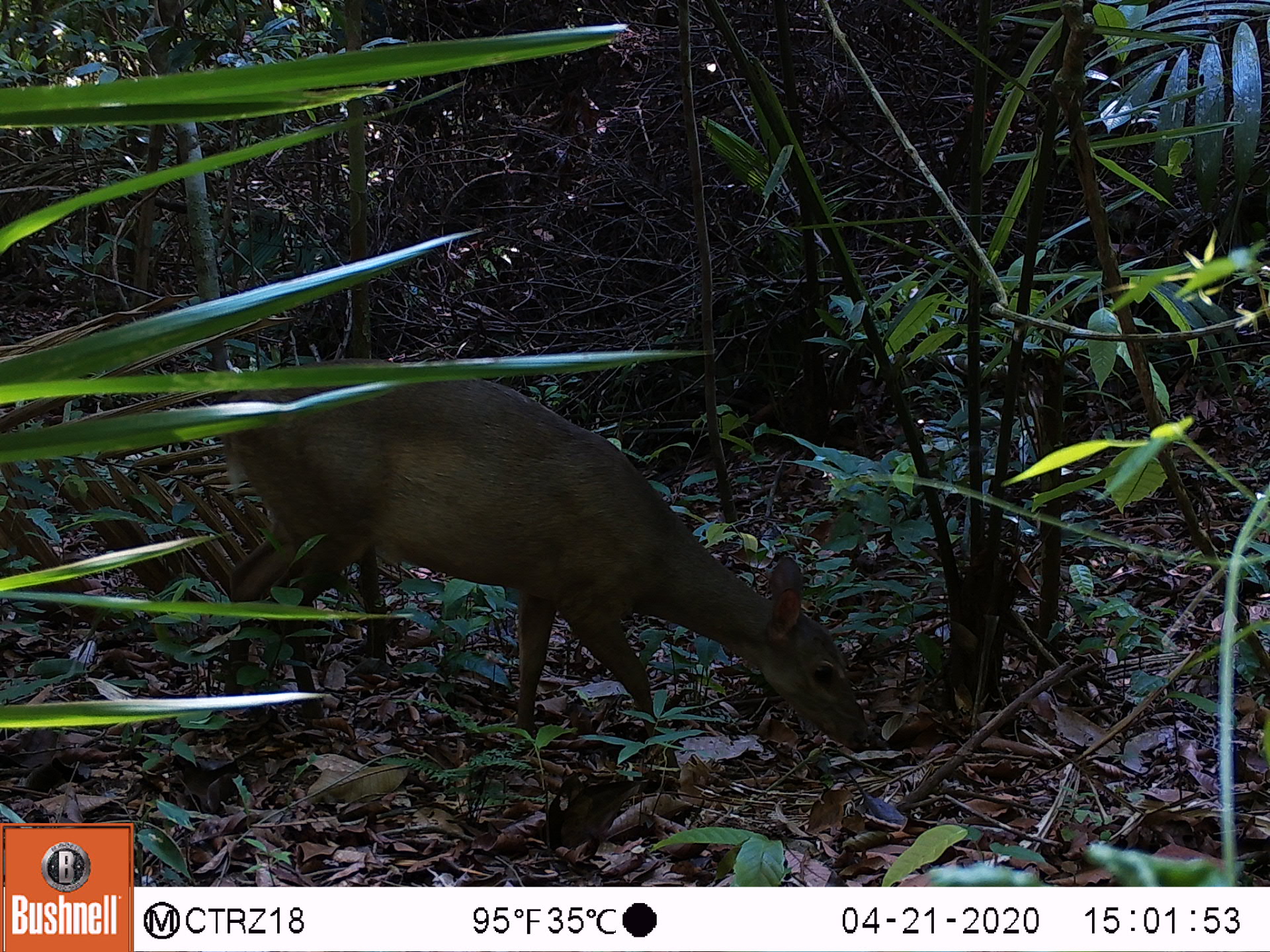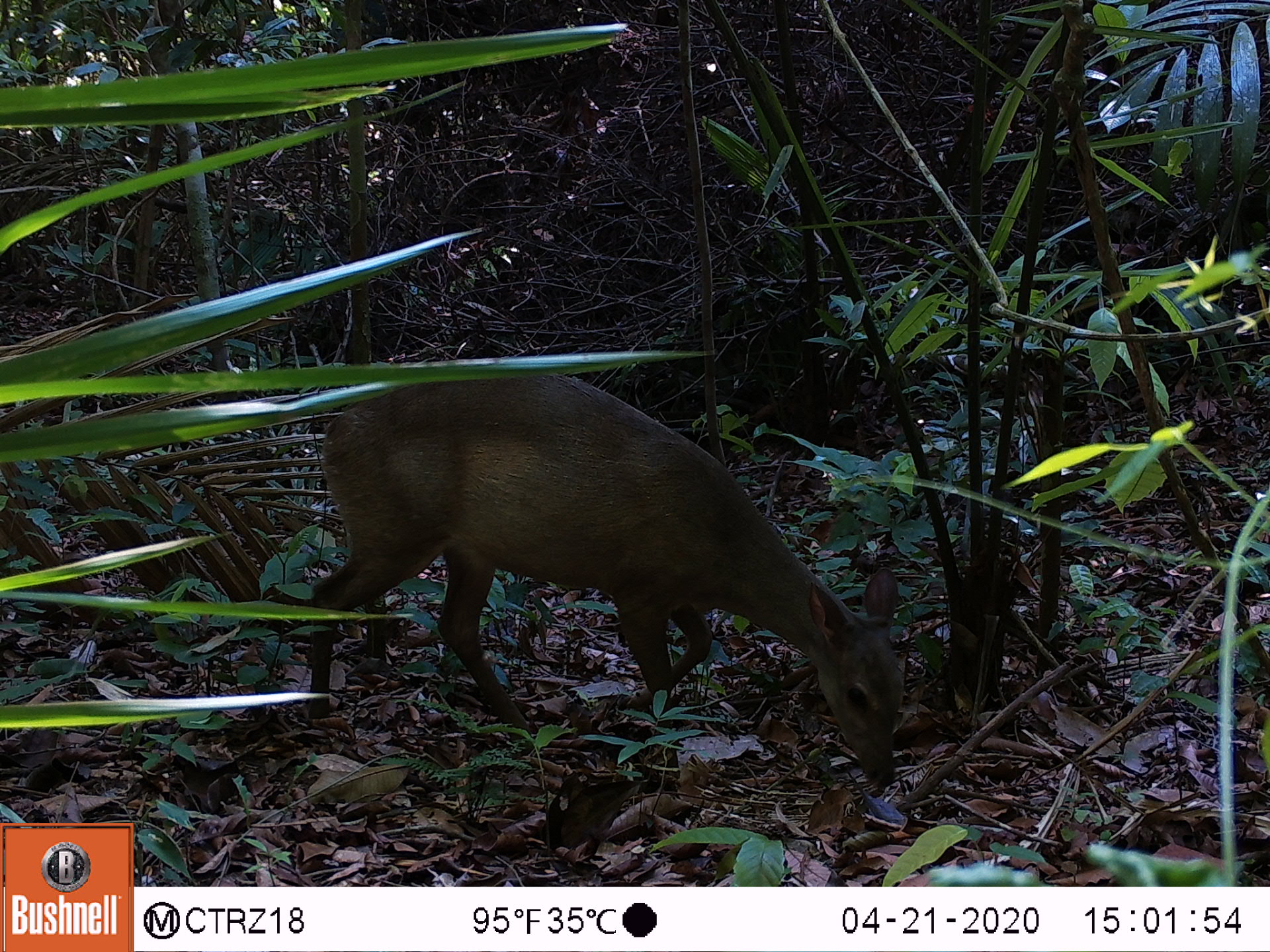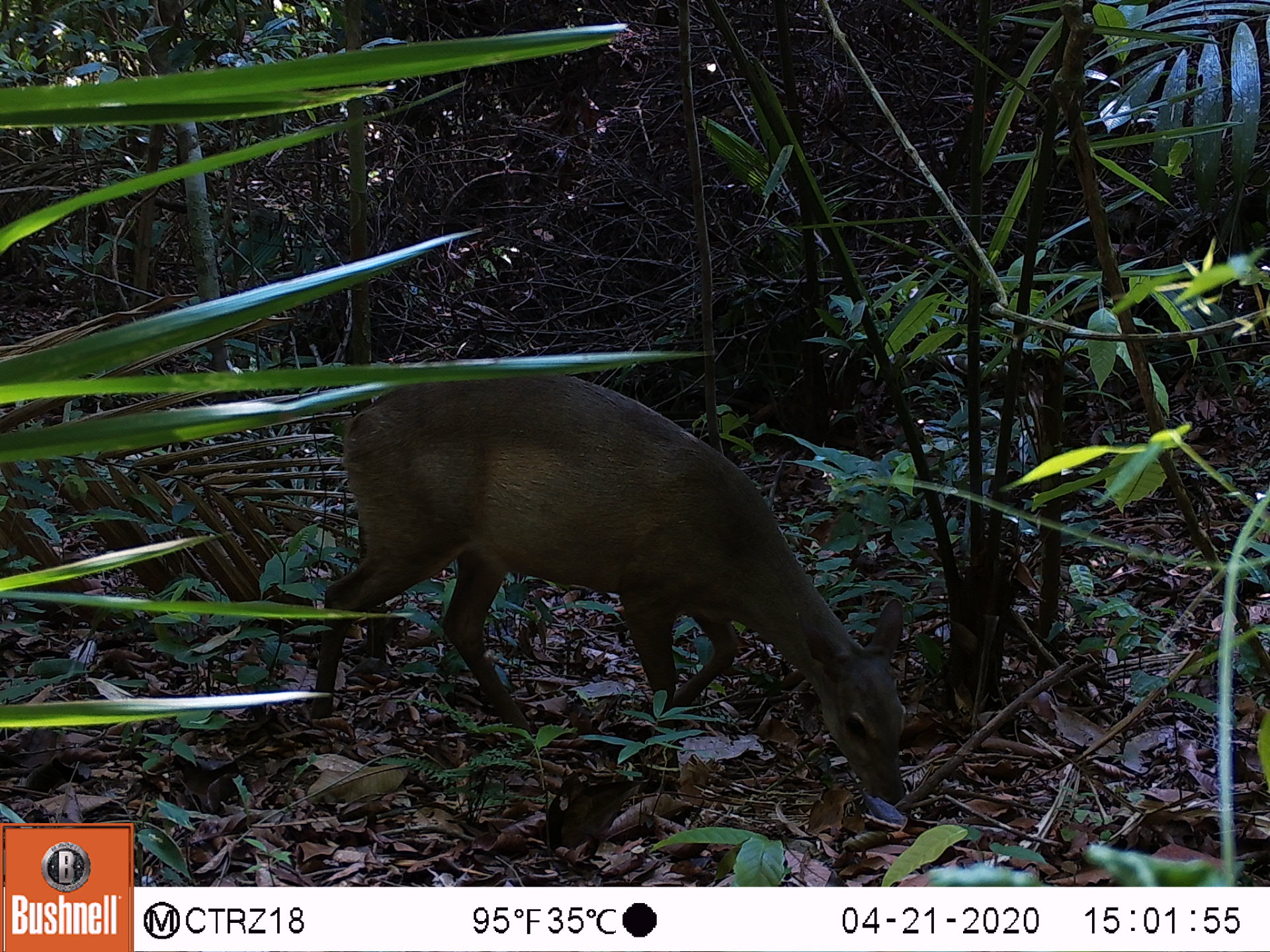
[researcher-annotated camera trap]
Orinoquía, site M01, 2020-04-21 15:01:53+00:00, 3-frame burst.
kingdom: Animalia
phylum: Chordata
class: Mammalia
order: Artiodactyla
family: Cervidae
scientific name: Cervidae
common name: deer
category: unknown cervid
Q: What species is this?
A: Unknown cervid (deer) (Cervidae).